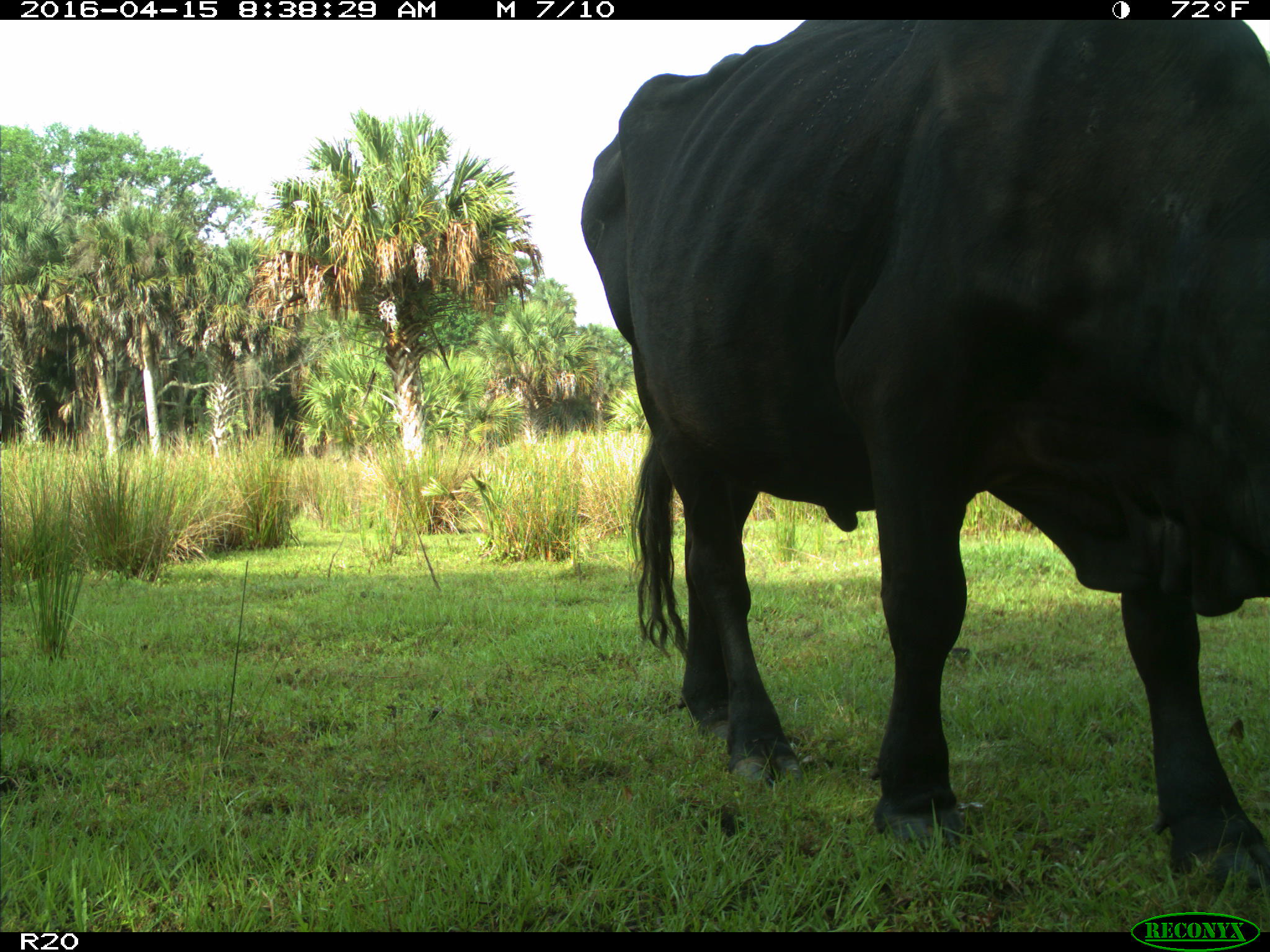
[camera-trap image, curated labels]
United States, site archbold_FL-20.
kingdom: Animalia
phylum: Chordata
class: Mammalia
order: Artiodactyla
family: Bovidae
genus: Bos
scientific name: Bos taurus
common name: domestic cow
Bos taurus (domestic cow).